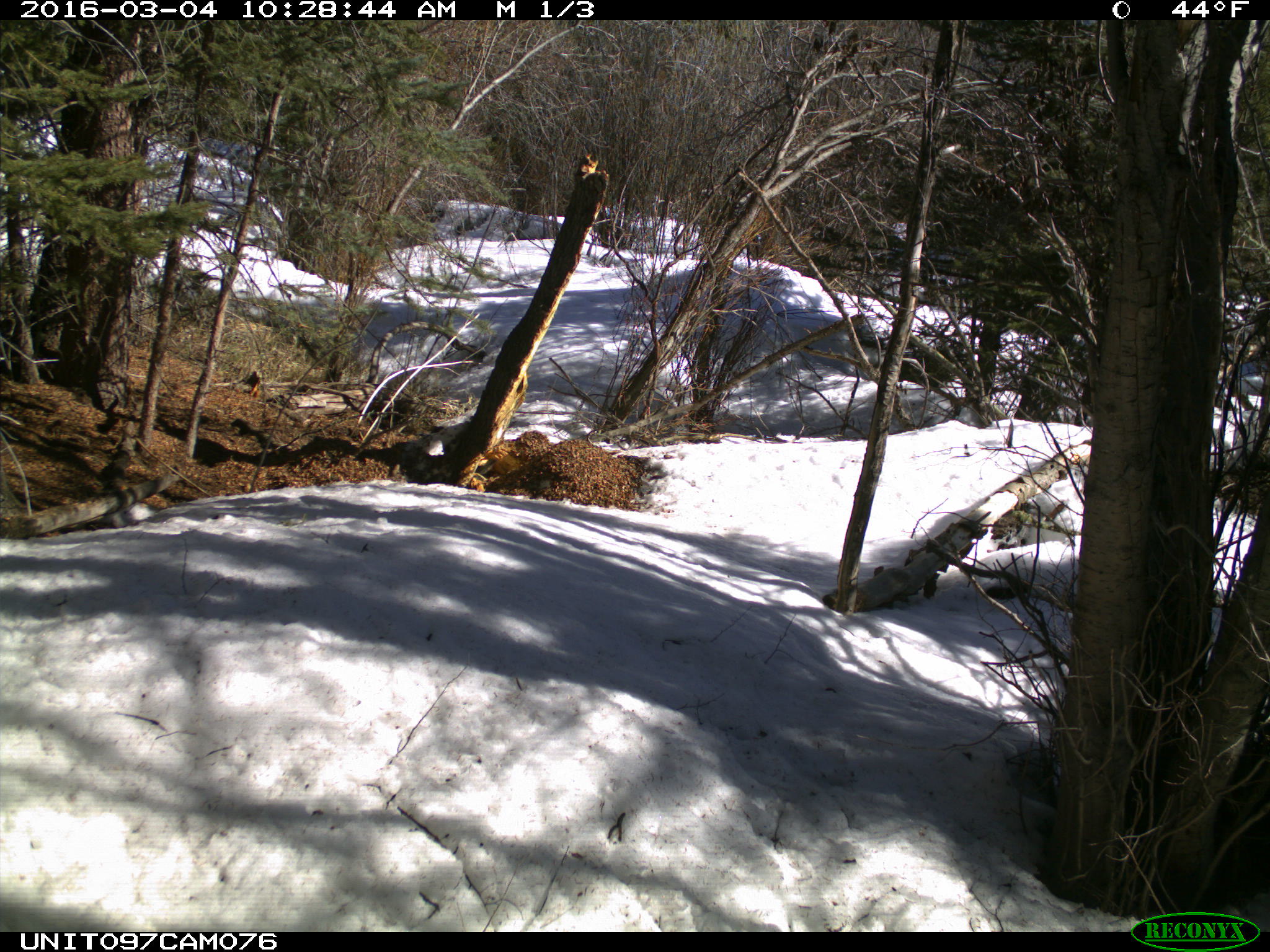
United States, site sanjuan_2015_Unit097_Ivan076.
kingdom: Animalia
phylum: Chordata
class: Mammalia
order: Rodentia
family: Sciuridae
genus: Tamiasciurus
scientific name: Tamiasciurus hudsonicus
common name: american red squirrel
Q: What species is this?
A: Tamiasciurus hudsonicus (american red squirrel).